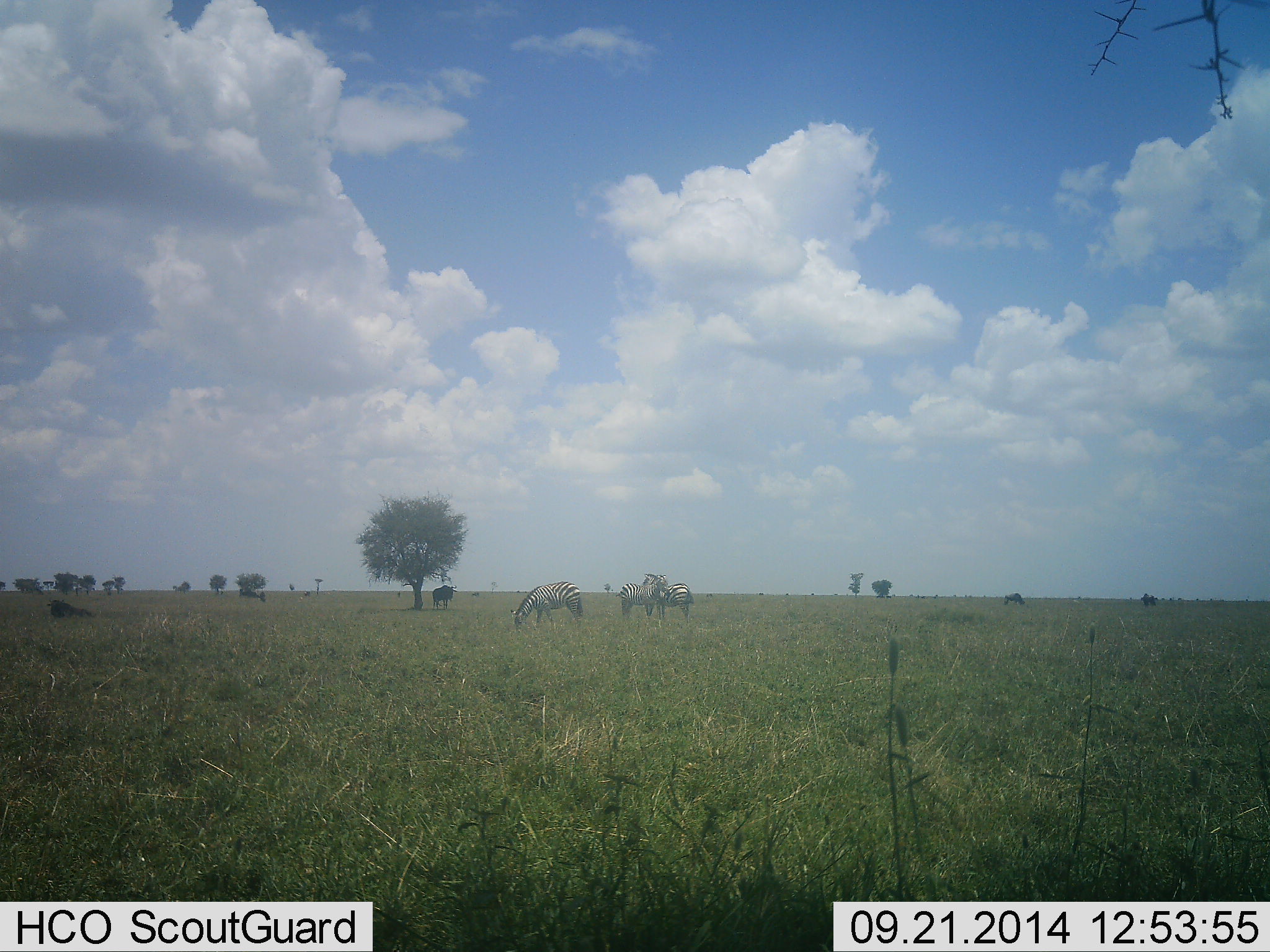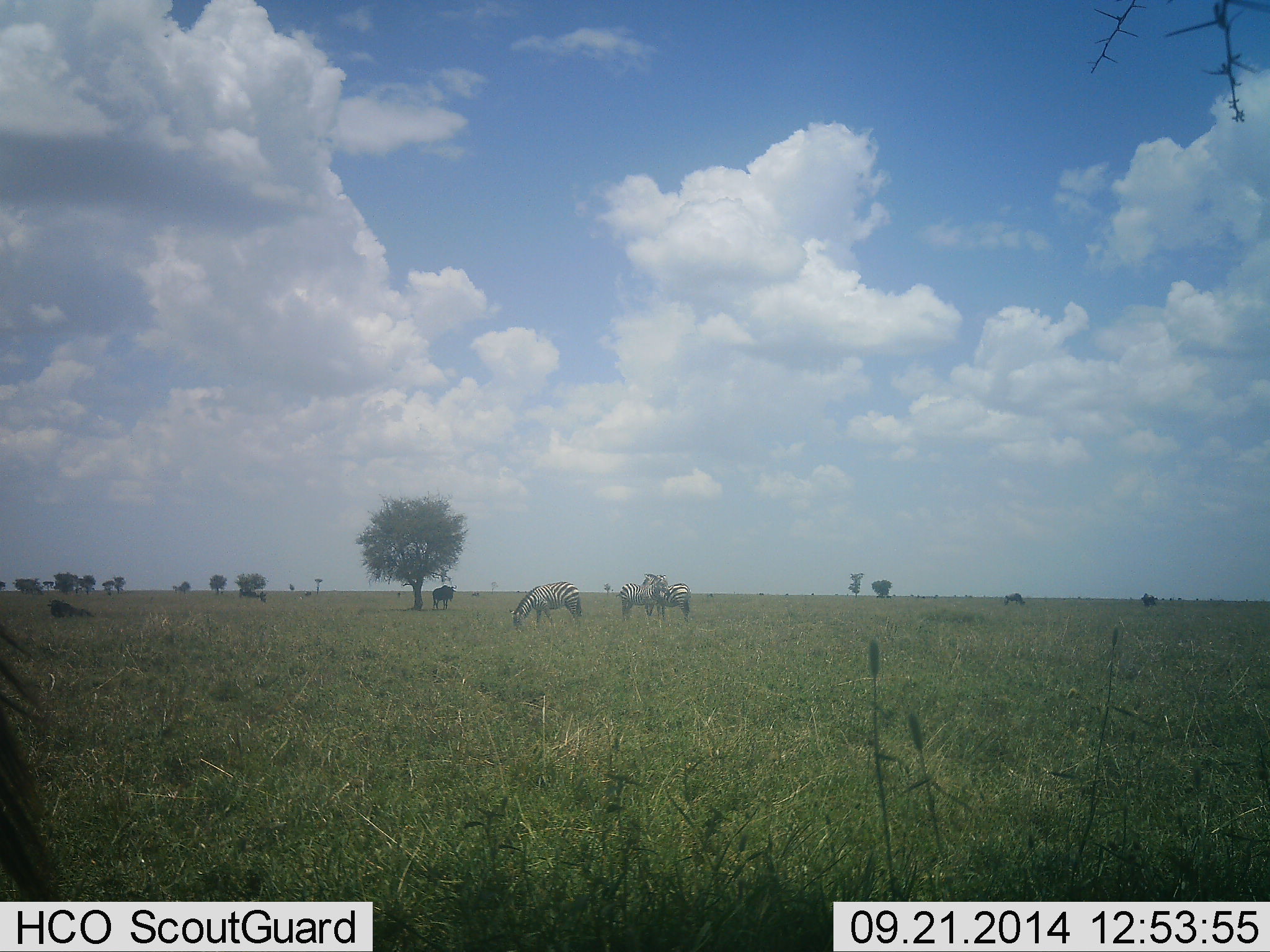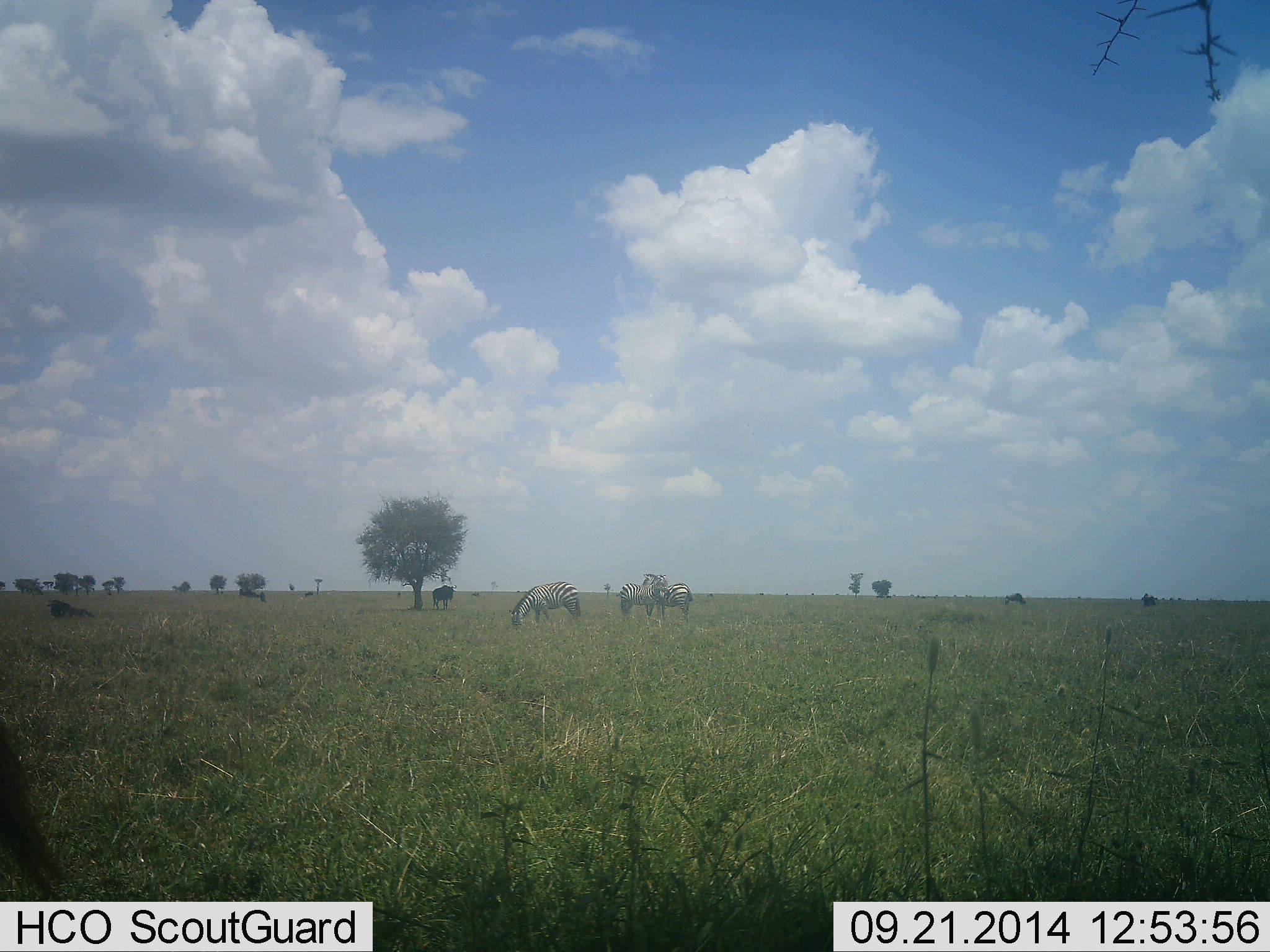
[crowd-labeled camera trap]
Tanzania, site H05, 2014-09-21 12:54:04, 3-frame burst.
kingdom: Animalia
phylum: Chordata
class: Mammalia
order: Artiodactyla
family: Bovidae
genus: Connochaetes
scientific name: Connochaetes taurinus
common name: blue wildebeest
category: wildebeest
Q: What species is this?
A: Wildebeest (blue wildebeest) (Connochaetes taurinus).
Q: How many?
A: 4.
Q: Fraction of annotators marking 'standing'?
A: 80%.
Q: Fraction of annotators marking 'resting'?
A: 70%.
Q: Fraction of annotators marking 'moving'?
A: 0%.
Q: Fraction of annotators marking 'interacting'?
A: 0%.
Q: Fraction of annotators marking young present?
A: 0%.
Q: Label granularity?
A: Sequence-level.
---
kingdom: Animalia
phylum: Chordata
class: Mammalia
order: Perissodactyla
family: Equidae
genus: Equus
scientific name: Equus quagga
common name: plains zebra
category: zebra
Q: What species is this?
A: Zebra (plains zebra) (Equus quagga).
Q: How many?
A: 3.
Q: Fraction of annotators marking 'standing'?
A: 73%.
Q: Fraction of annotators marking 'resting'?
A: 7%.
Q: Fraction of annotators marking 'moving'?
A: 0%.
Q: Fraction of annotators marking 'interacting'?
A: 7%.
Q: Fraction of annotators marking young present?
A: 0%.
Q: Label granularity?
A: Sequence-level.